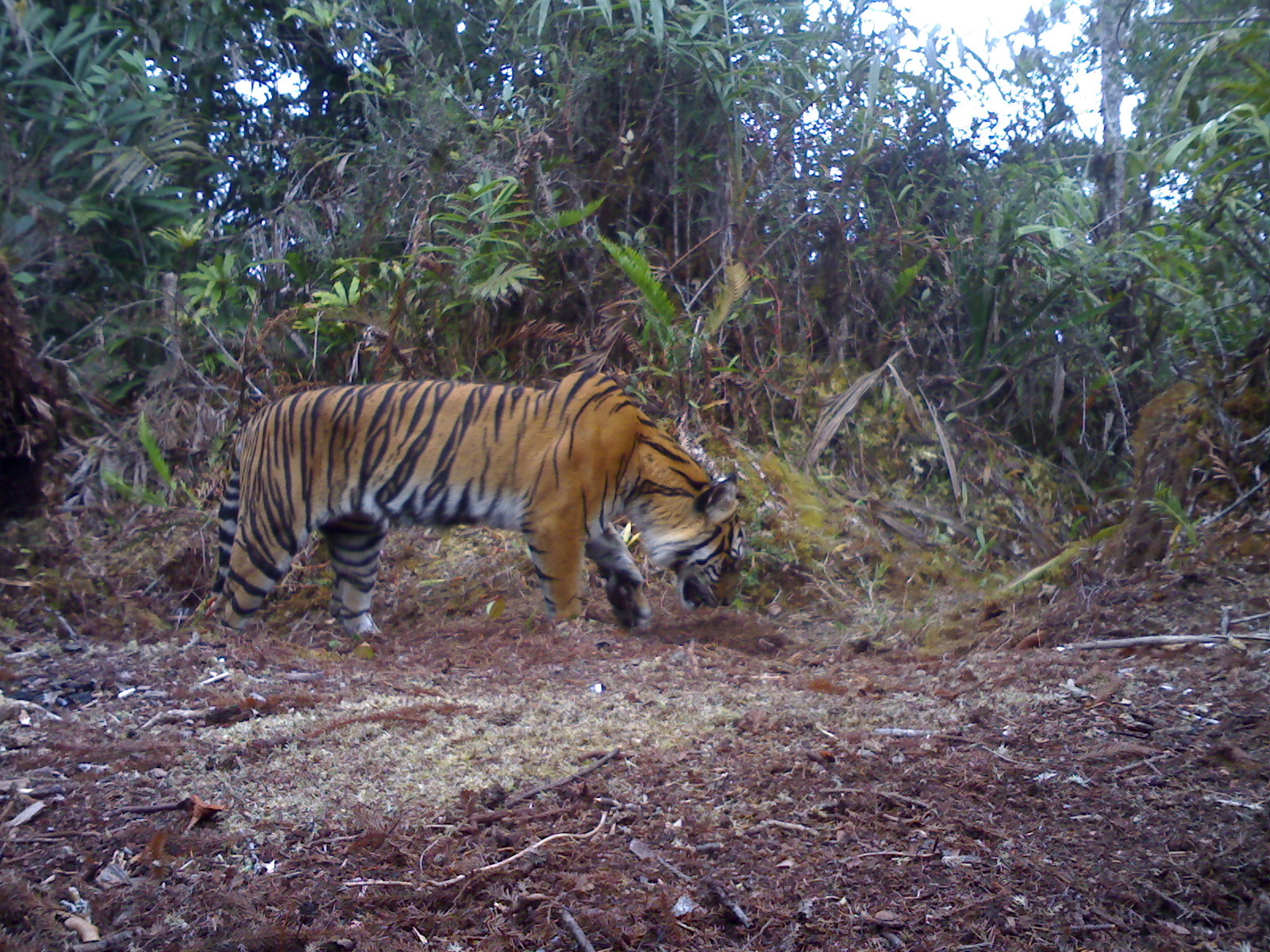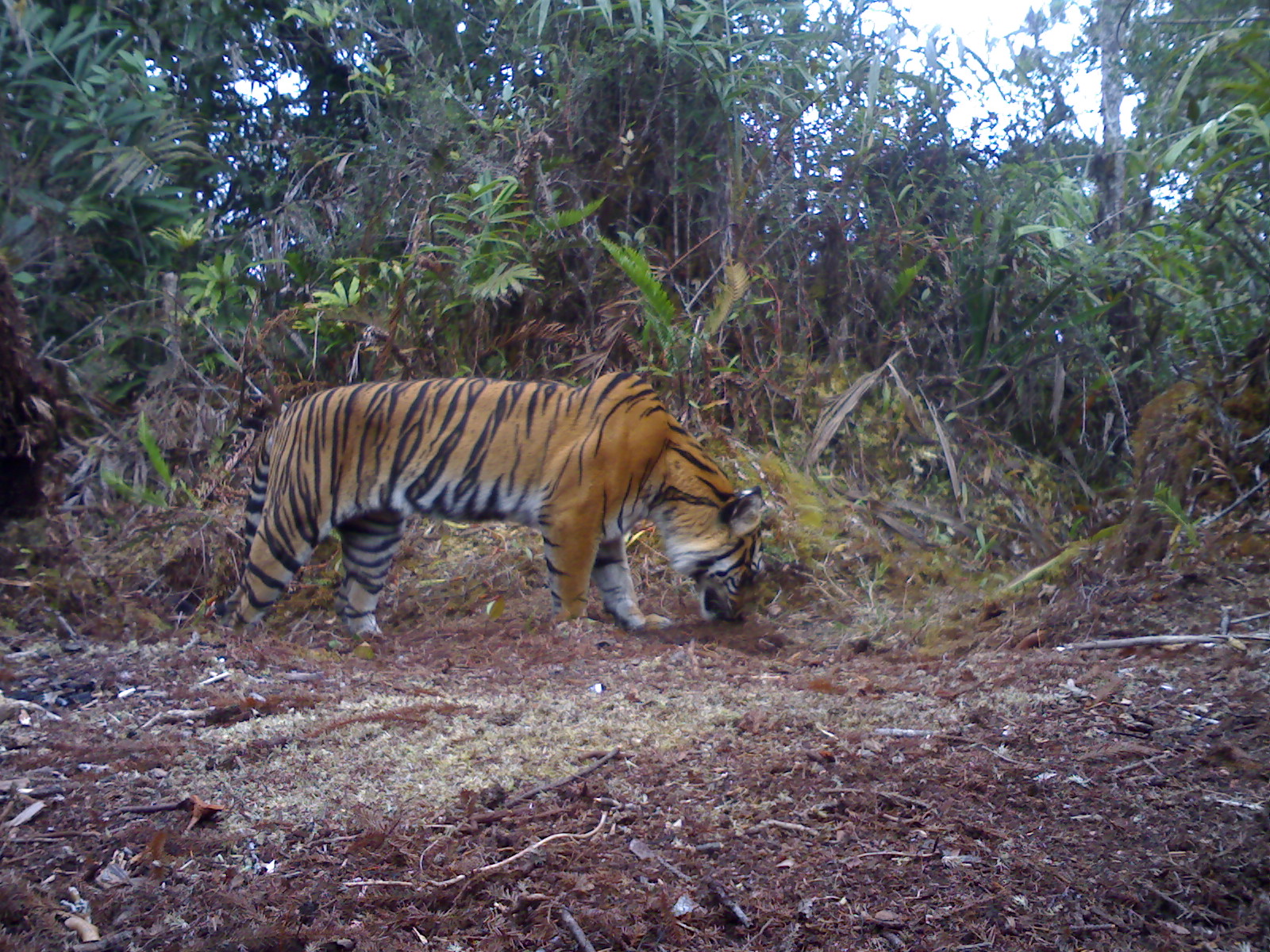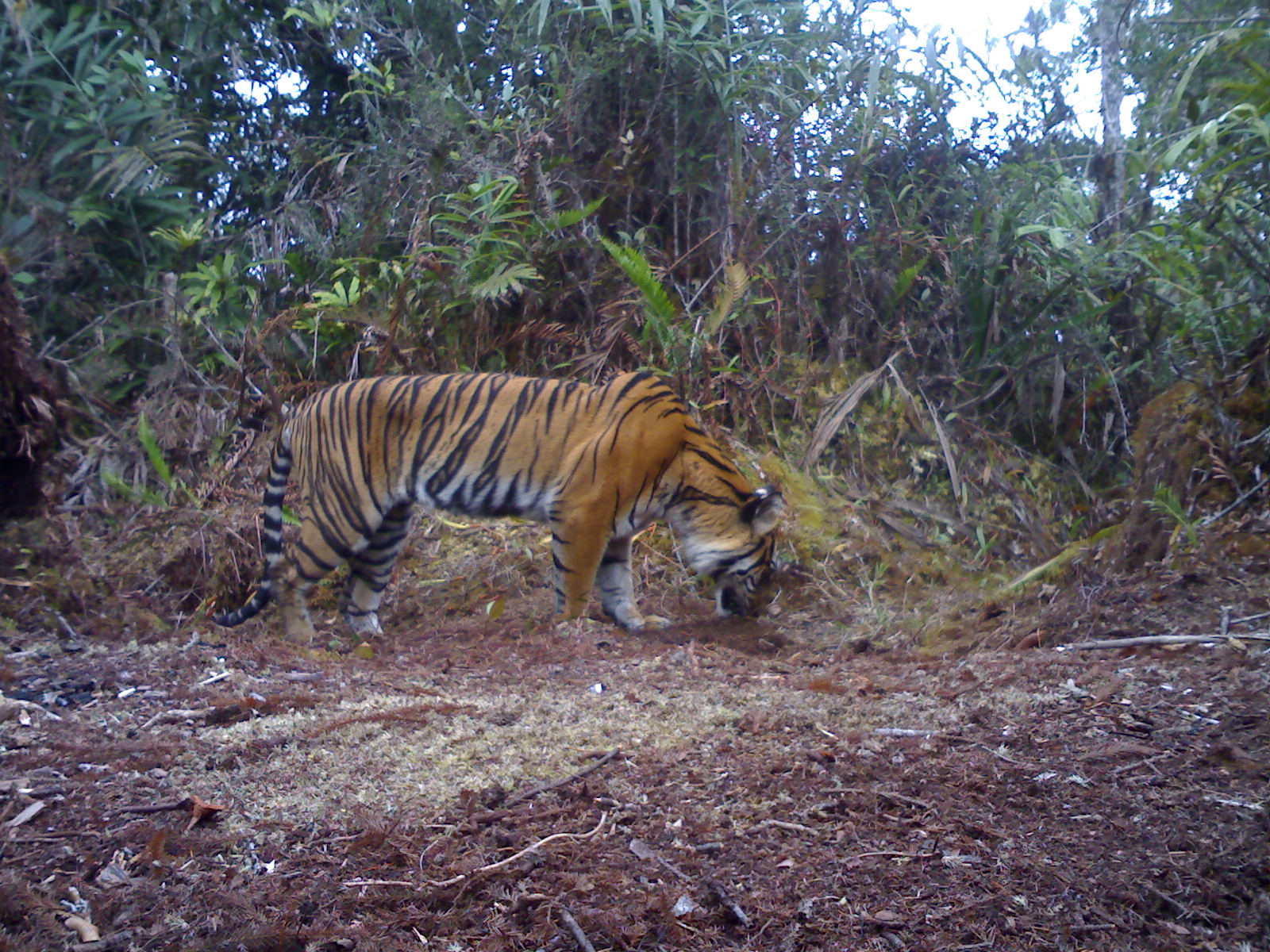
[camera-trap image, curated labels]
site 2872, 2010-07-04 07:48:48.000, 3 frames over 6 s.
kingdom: Animalia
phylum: Chordata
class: Mammalia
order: Carnivora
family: Felidae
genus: Panthera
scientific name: Panthera tigris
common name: tiger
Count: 1.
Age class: adult.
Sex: female.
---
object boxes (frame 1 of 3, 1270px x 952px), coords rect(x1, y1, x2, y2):
panthera tigris: rect(203, 368, 747, 647)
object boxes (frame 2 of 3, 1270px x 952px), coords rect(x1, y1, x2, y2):
panthera tigris: rect(213, 370, 768, 642)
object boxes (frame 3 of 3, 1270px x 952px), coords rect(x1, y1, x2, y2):
panthera tigris: rect(208, 369, 784, 646)